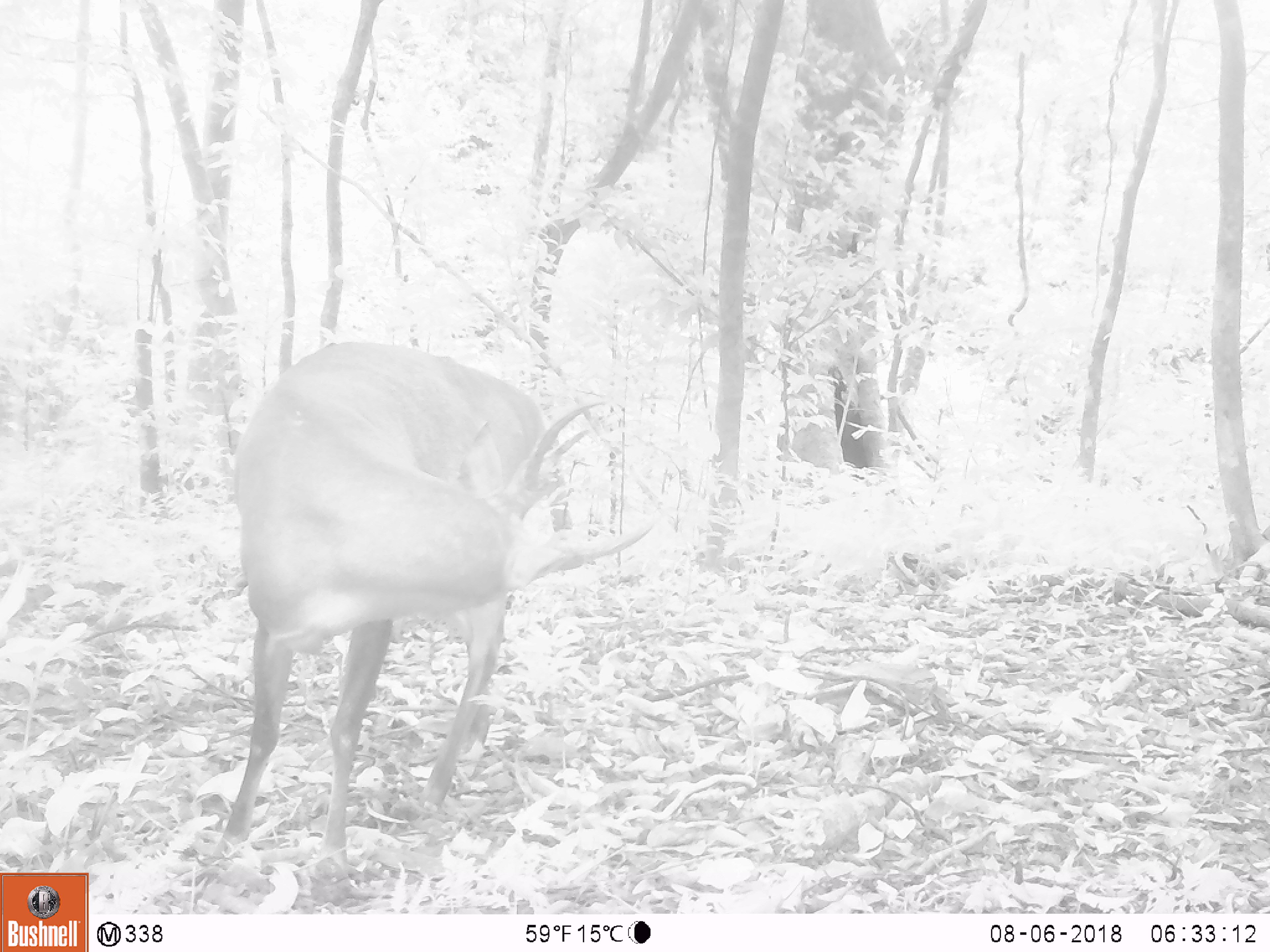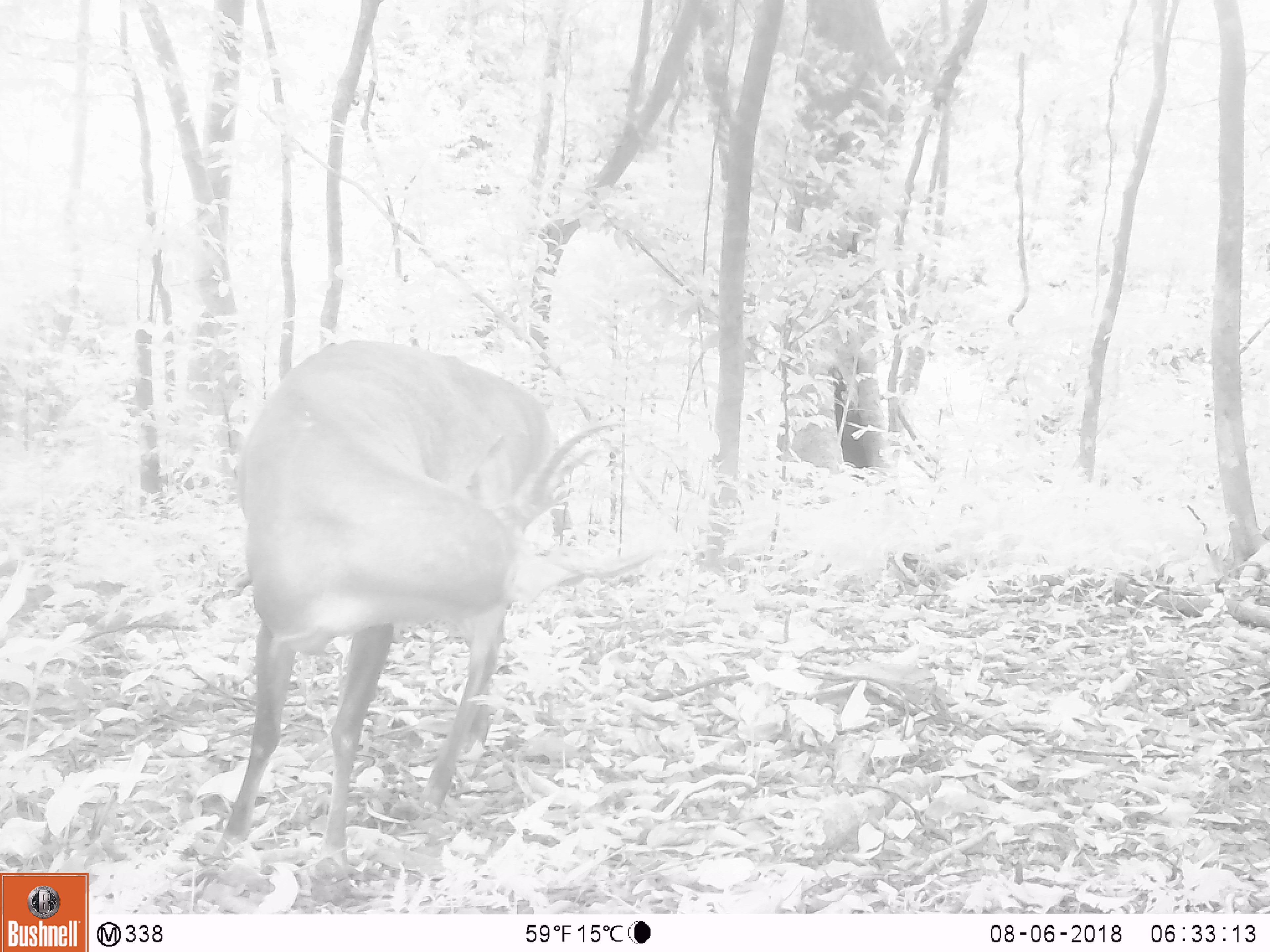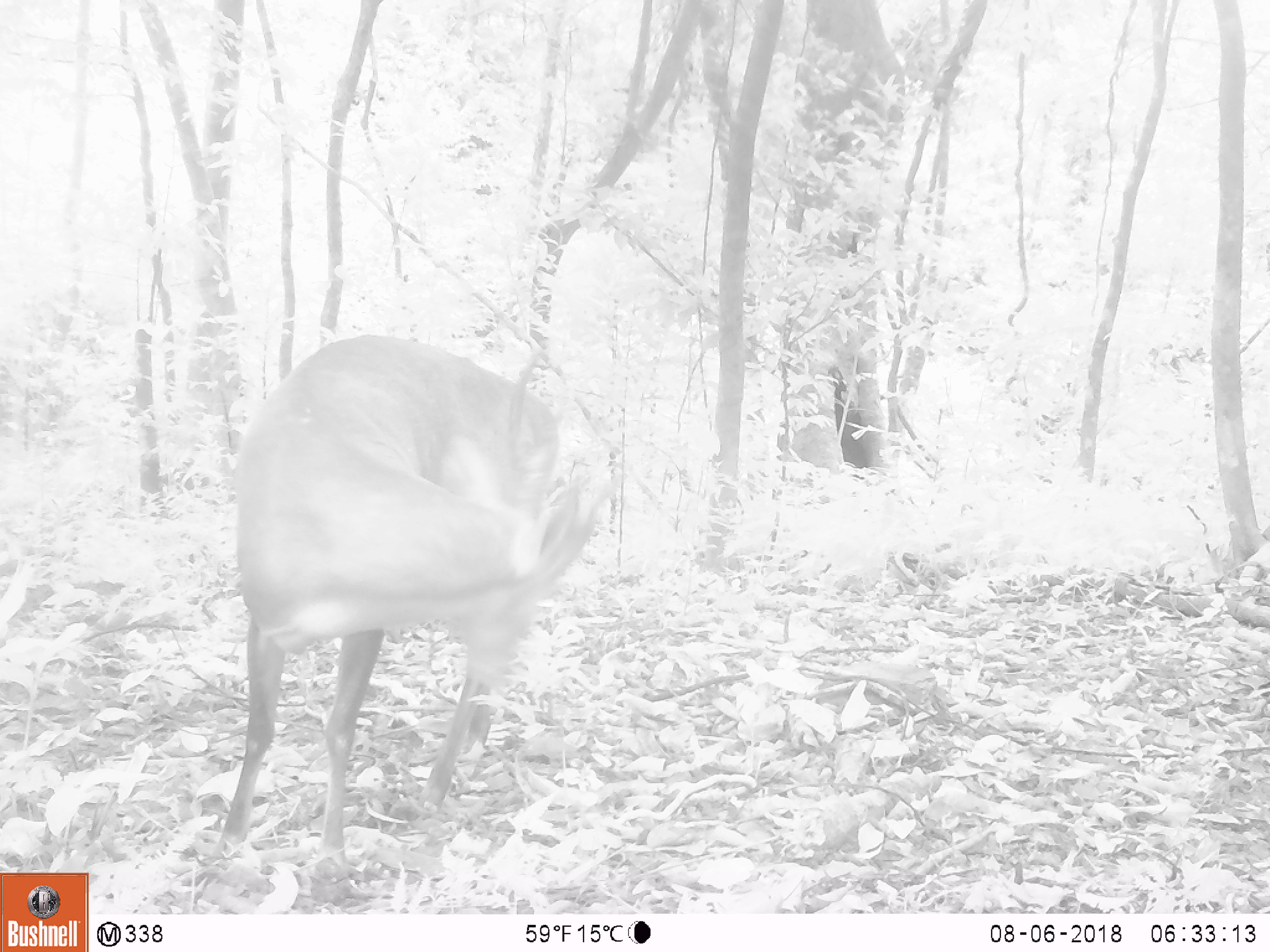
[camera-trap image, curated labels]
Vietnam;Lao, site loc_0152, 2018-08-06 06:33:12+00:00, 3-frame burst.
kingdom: Animalia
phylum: Chordata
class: Mammalia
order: Artiodactyla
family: Cervidae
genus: Muntiacus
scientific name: Muntiacus vuquangensis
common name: large-antlered muntjac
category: large antlered muntjac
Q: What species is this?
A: Large antlered muntjac (large-antlered muntjac) (Muntiacus vuquangensis).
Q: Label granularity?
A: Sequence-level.